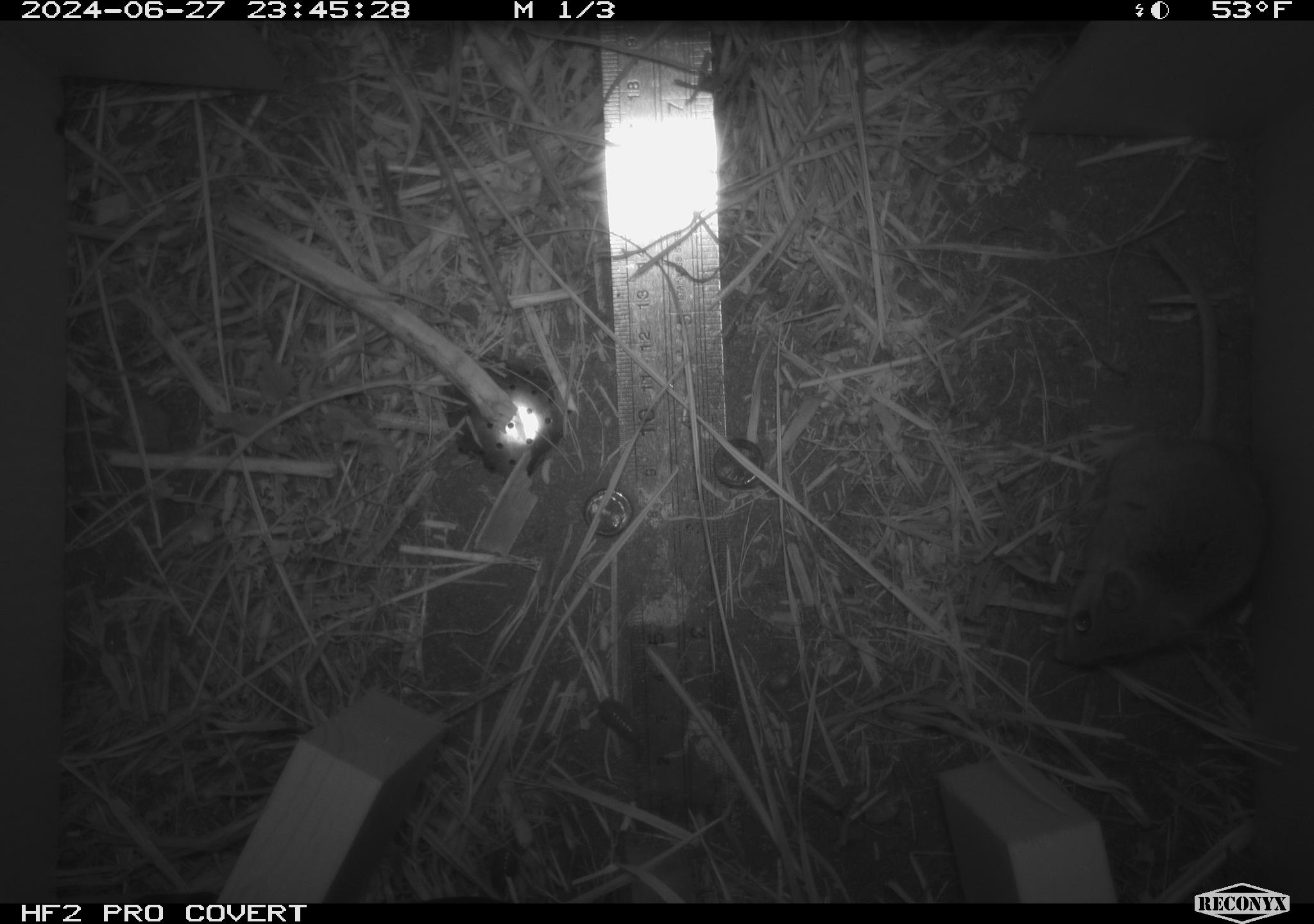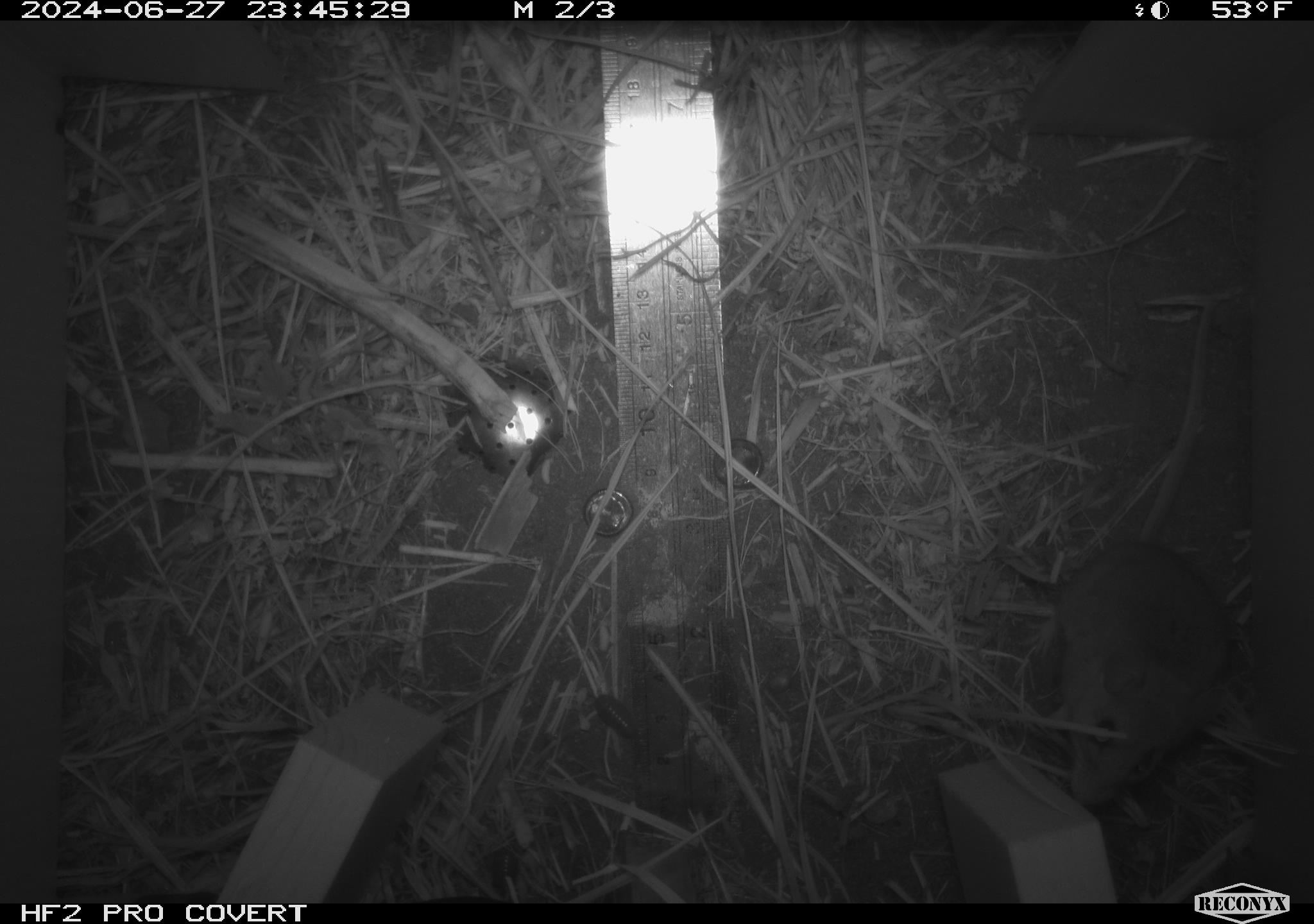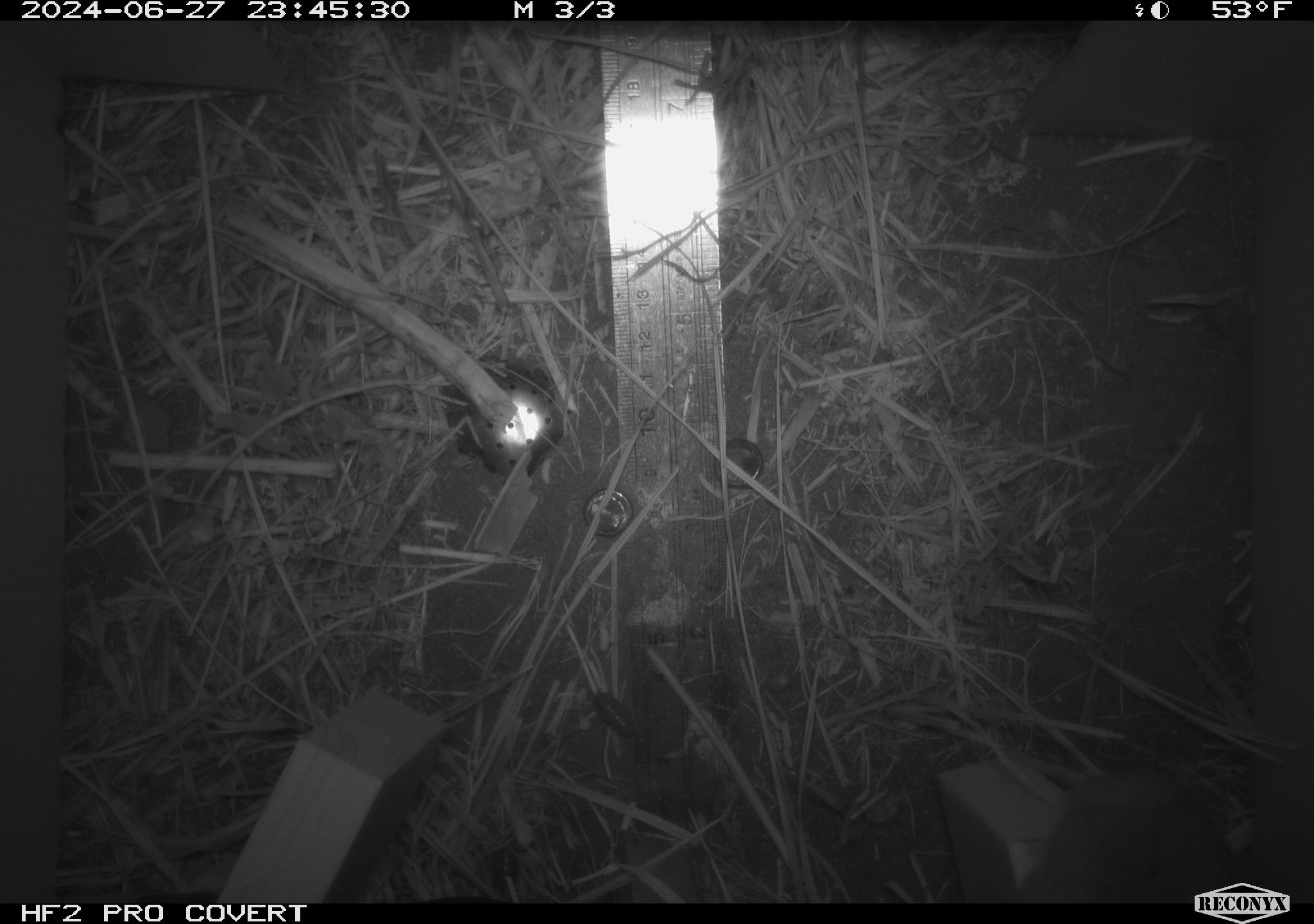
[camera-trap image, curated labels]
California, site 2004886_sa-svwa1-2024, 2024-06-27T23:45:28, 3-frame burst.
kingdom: Animalia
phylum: Arthropoda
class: Malacostraca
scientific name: Malacostraca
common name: amphipods, crabs, isopods, krill, lobsters and shrimps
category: malacostracan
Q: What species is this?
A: Malacostracan (amphipods, crabs, isopods, krill, lobsters and shrimps) (Malacostraca).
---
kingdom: Animalia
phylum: Chordata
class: Mammalia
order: Rodentia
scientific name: Rodentia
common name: mouse species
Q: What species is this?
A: Mouse species (Rodentia).